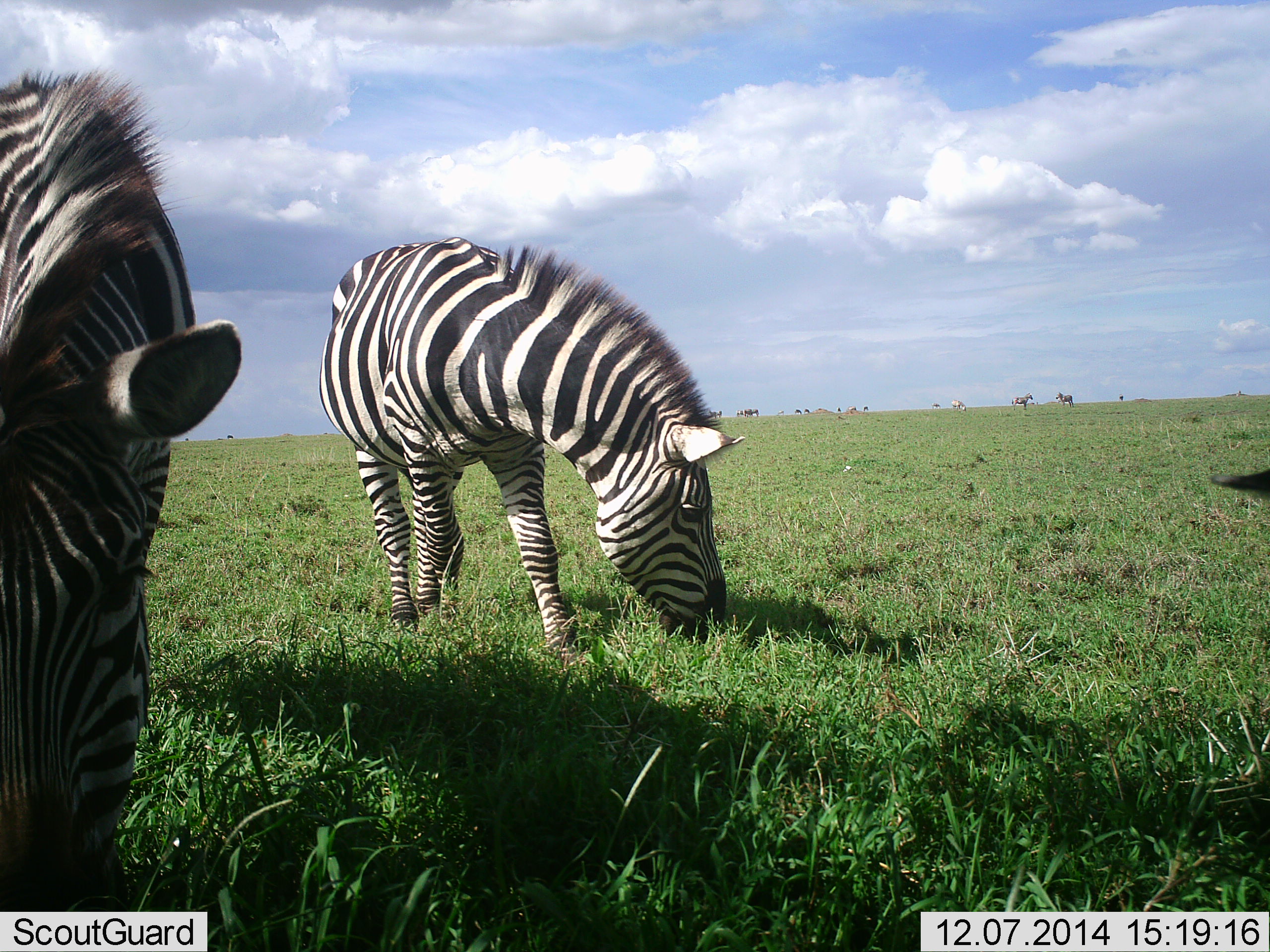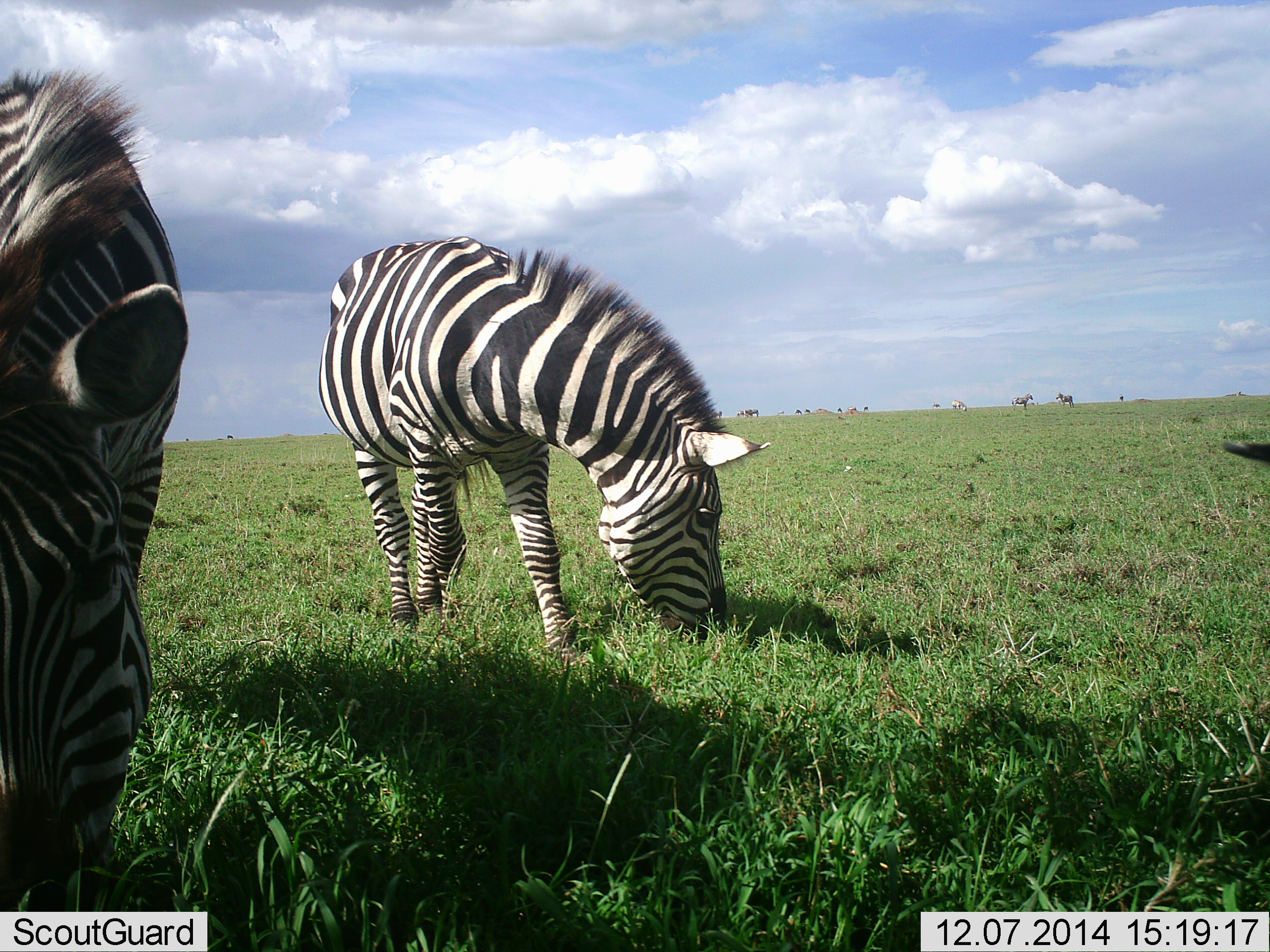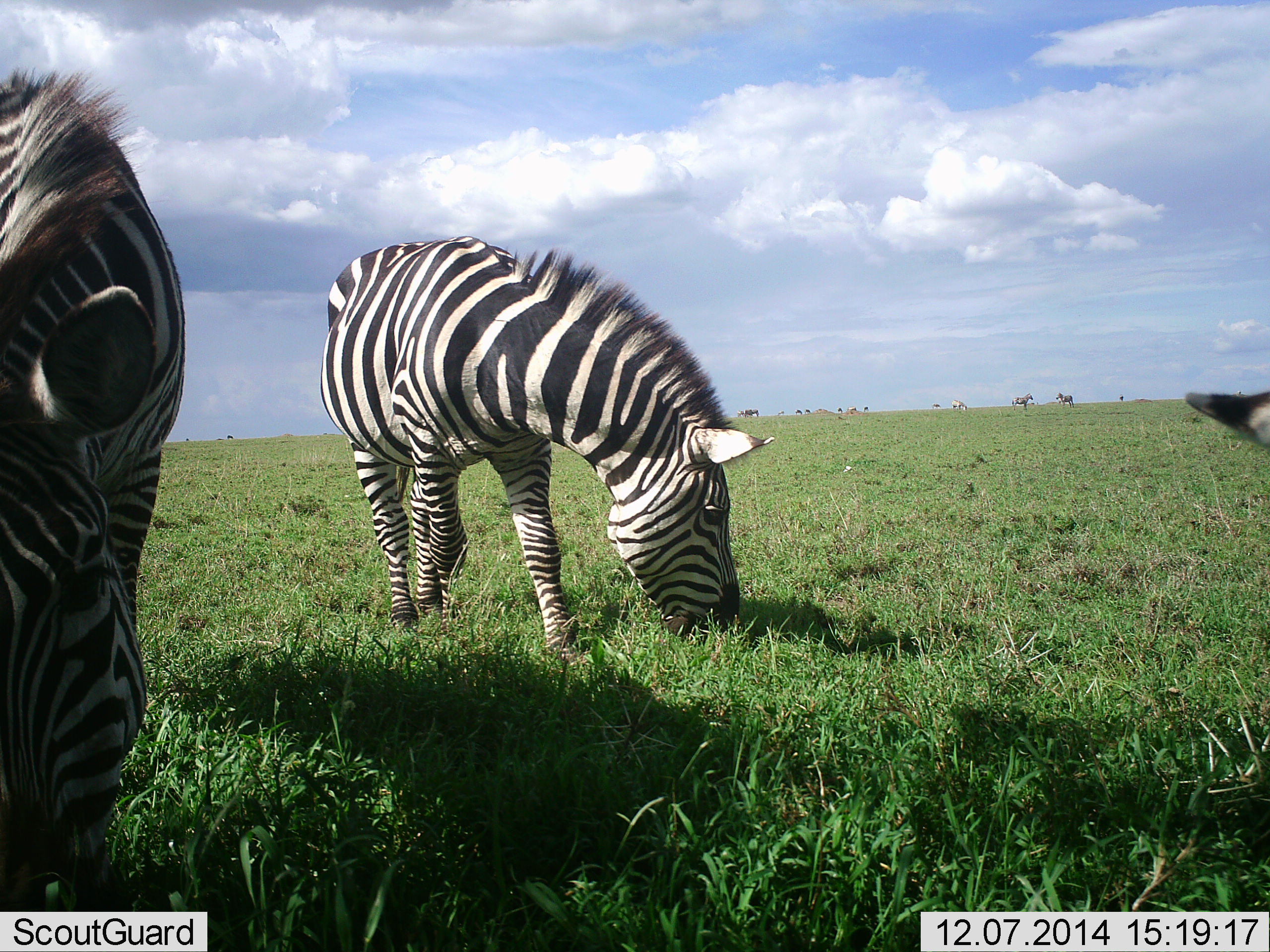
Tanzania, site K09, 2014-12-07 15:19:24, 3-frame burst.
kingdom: Animalia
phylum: Chordata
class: Mammalia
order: Perissodactyla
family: Equidae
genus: Equus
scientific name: Equus quagga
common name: plains zebra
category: zebra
Zebra (plains zebra) (Equus quagga), count 3. Behavior (volunteer vote fractions): standing 20%, resting 0%, moving 0%, interacting 0%. Young present (vote fraction): 0%. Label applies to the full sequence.